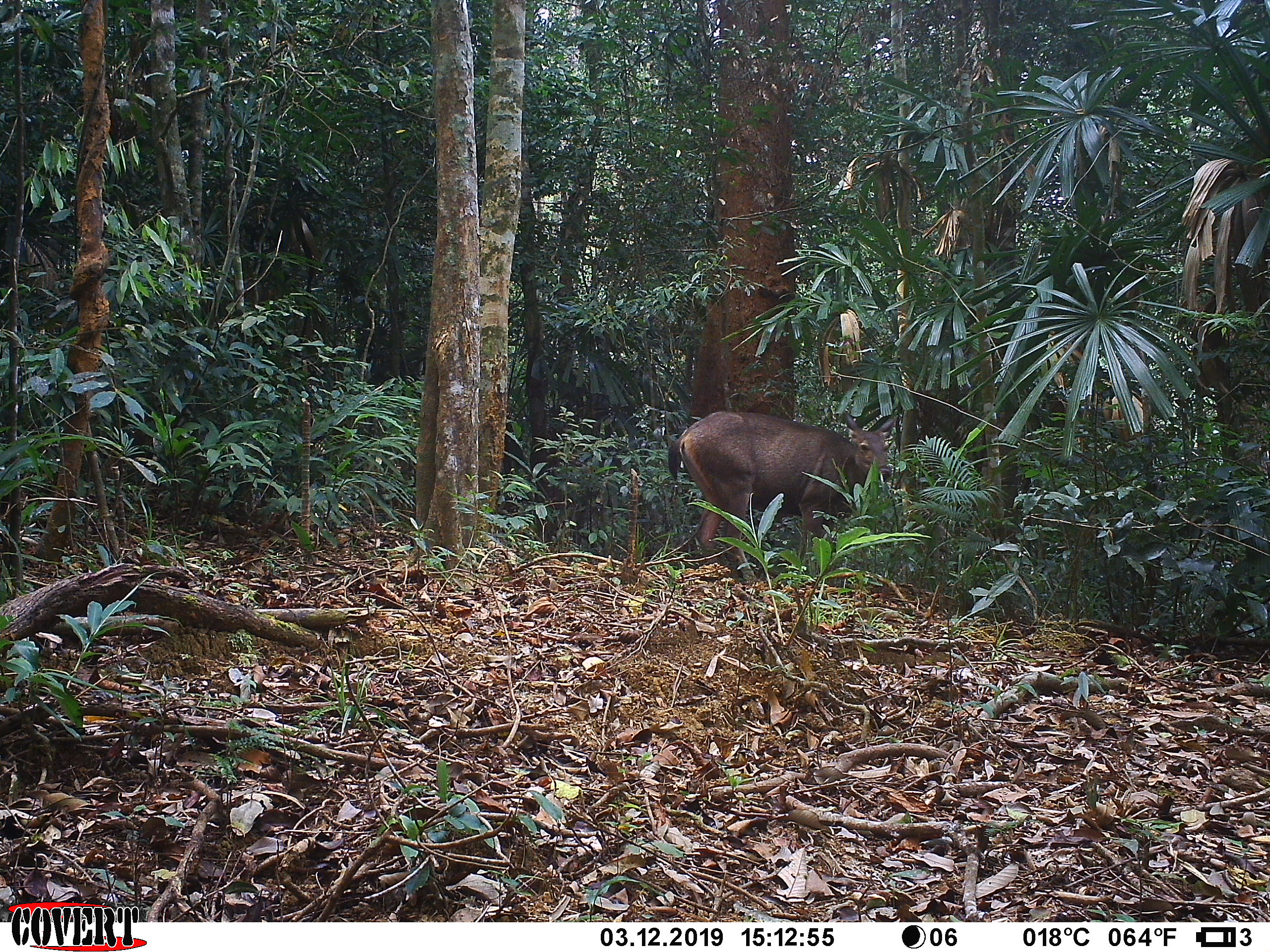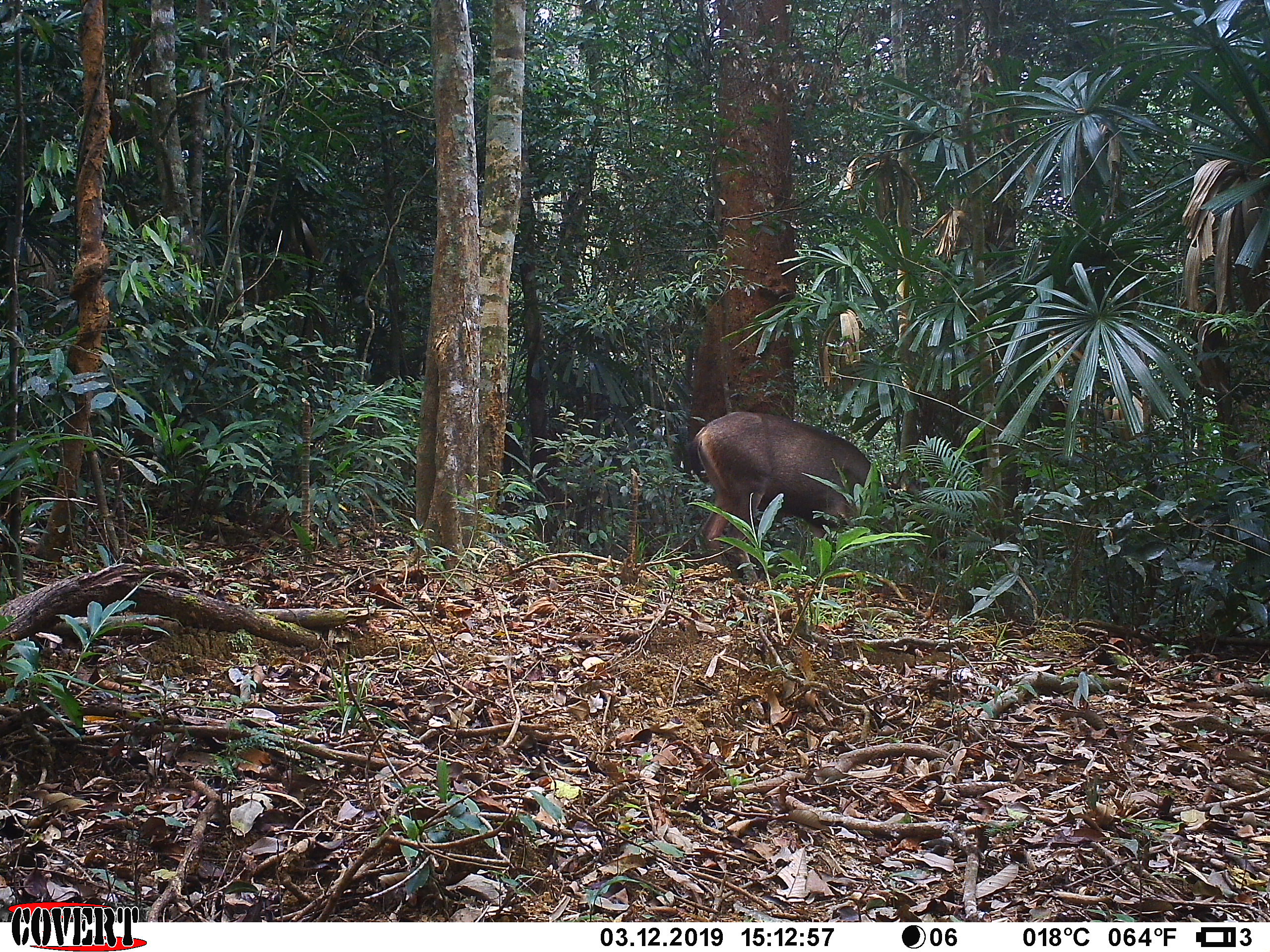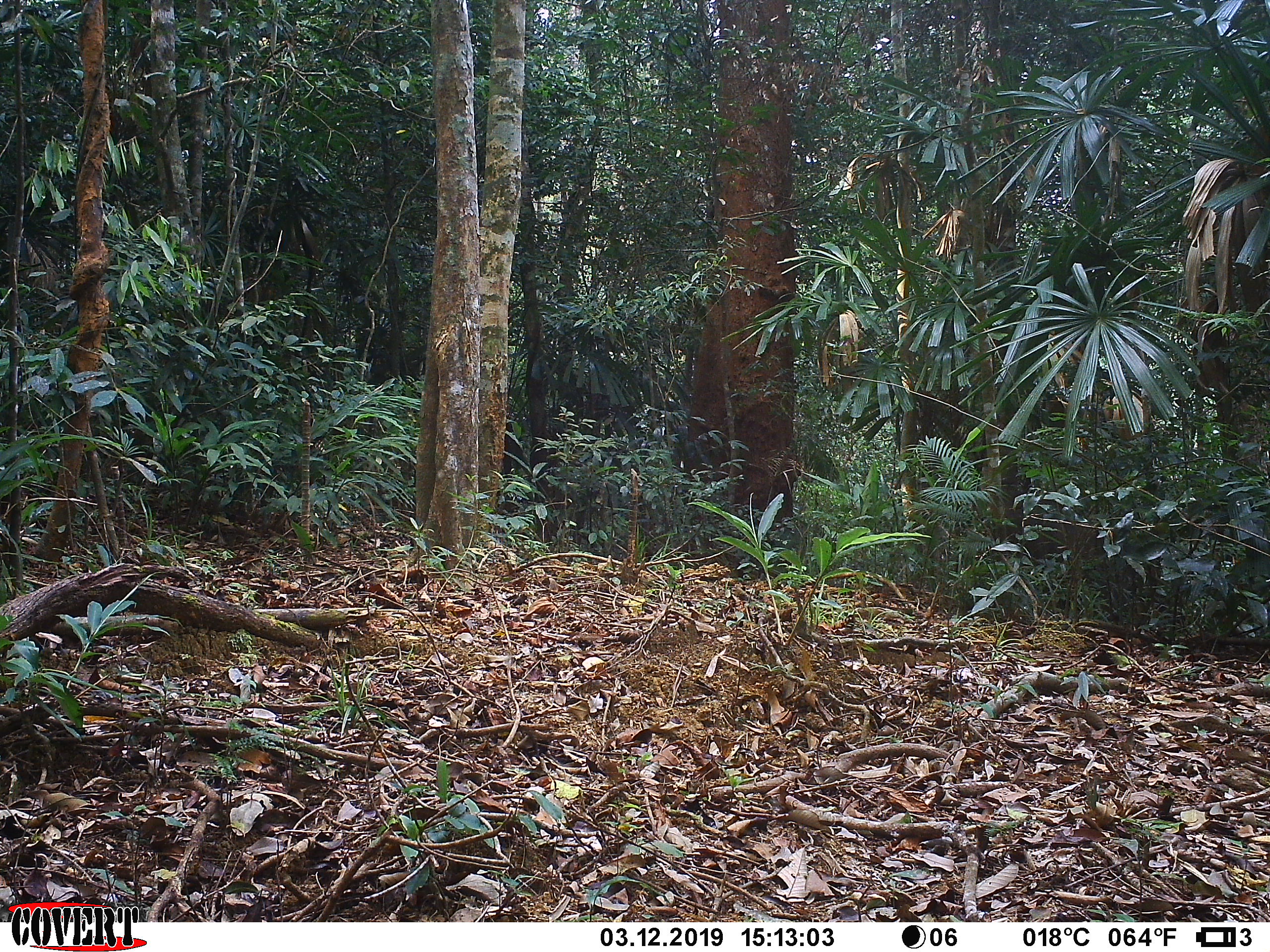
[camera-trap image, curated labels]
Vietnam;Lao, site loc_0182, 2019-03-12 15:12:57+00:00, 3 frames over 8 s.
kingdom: Animalia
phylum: Chordata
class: Mammalia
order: Artiodactyla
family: Cervidae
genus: Rusa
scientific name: Rusa unicolor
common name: sambar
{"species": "sambar (Rusa unicolor)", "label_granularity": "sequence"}